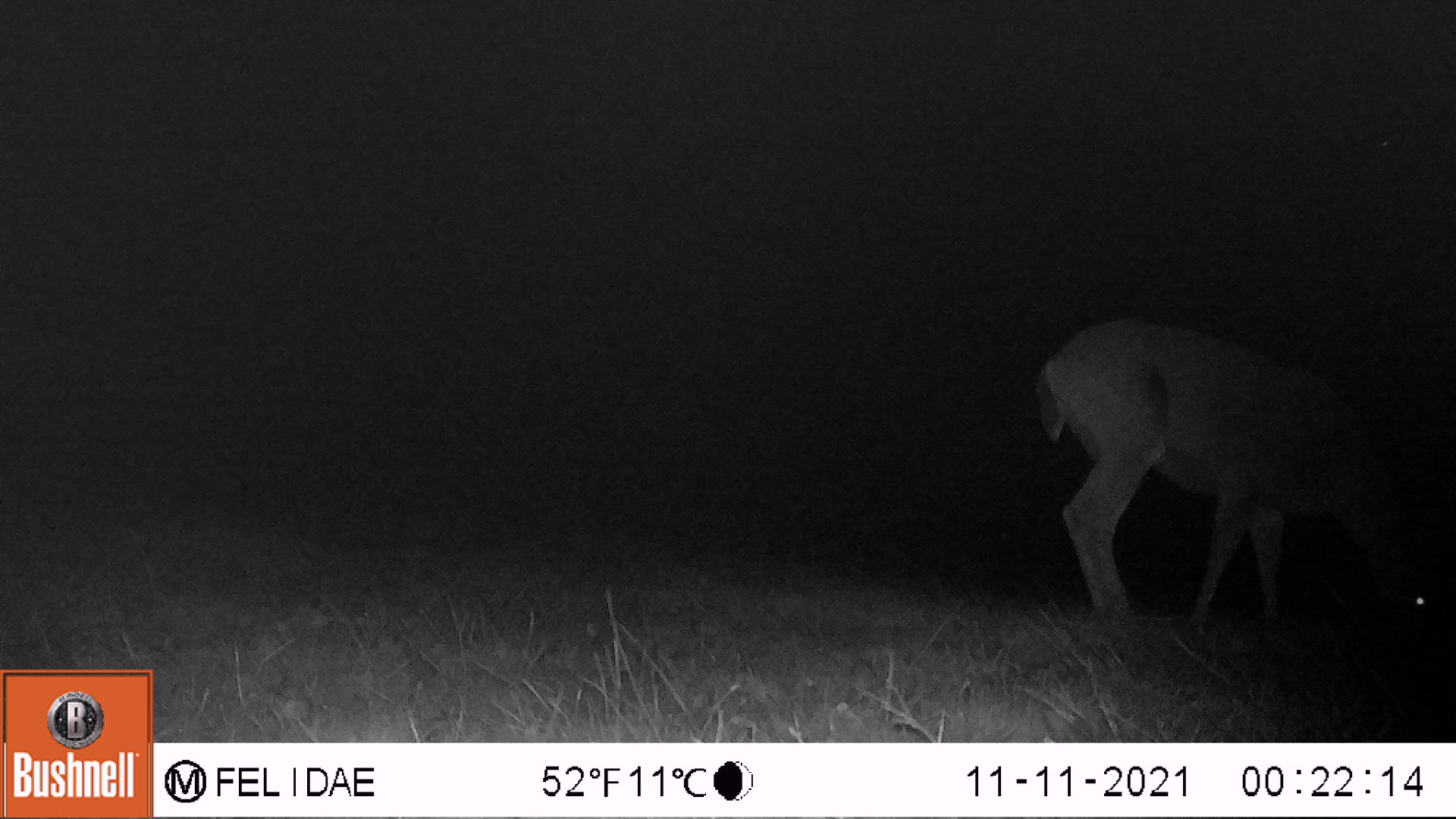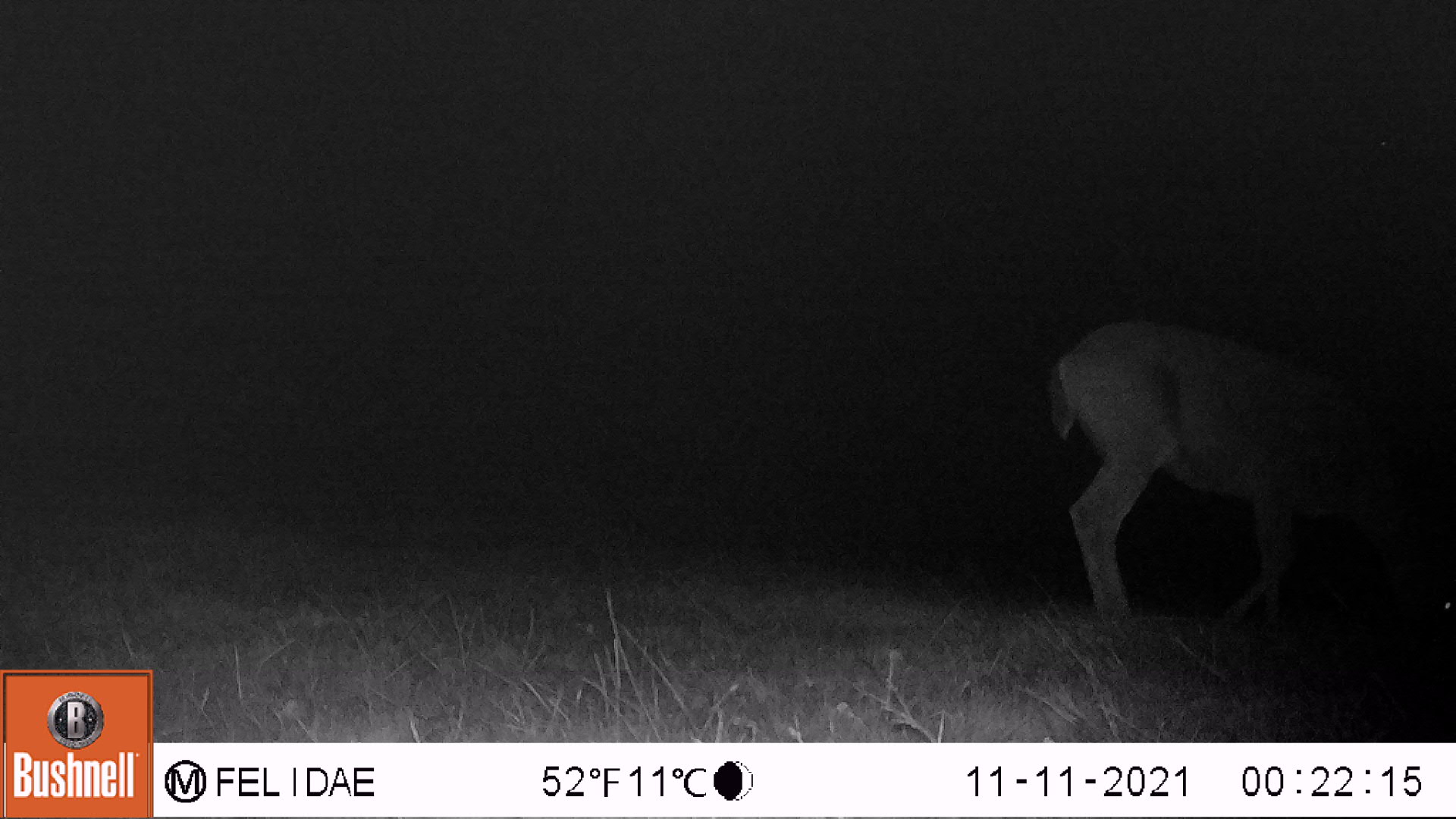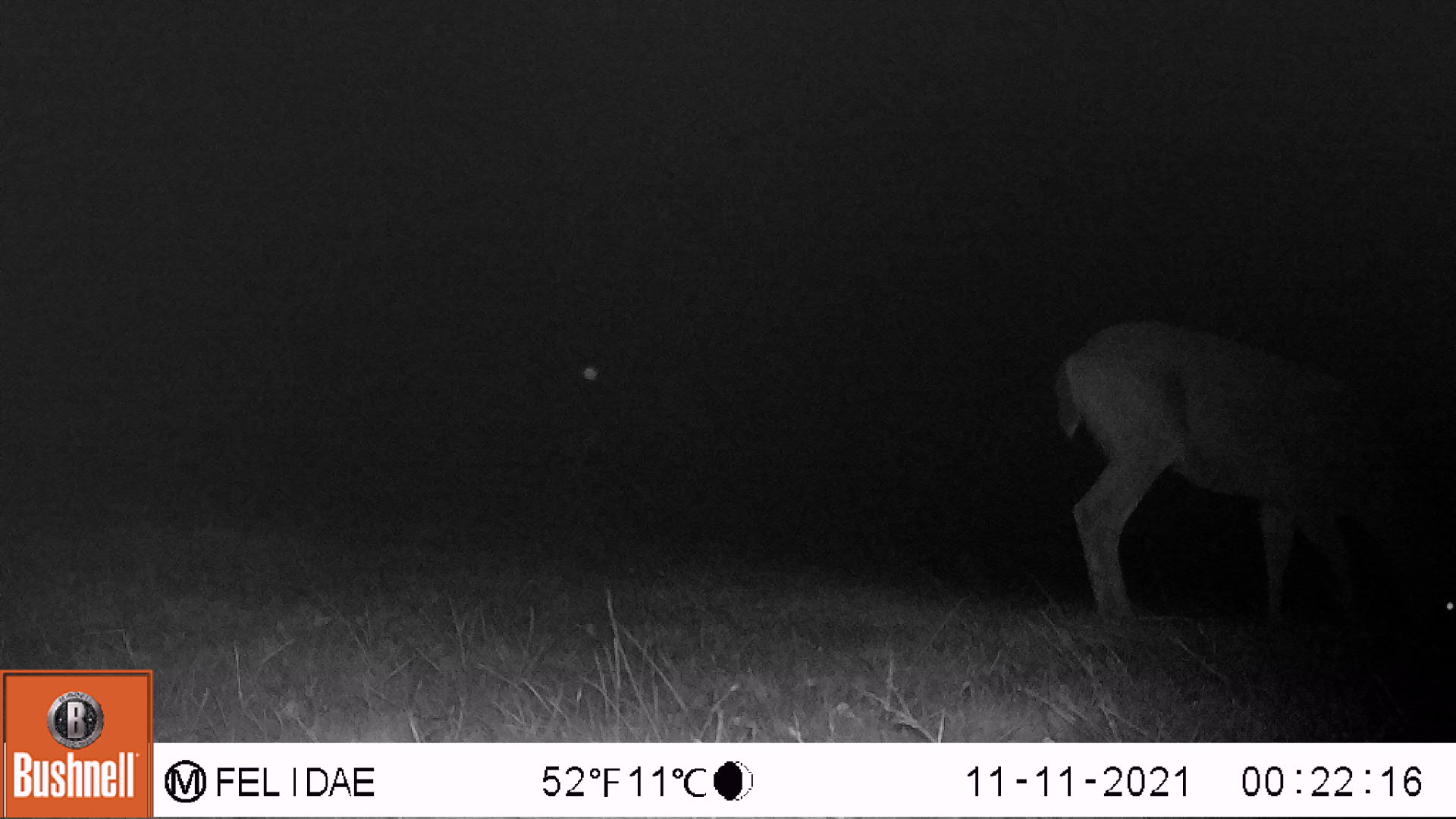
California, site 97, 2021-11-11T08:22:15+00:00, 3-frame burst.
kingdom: Animalia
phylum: Chordata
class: Mammalia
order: Artiodactyla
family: Cervidae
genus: Odocoileus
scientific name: Odocoileus hemionus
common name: mule deer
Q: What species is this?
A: Mule deer (Odocoileus hemionus).